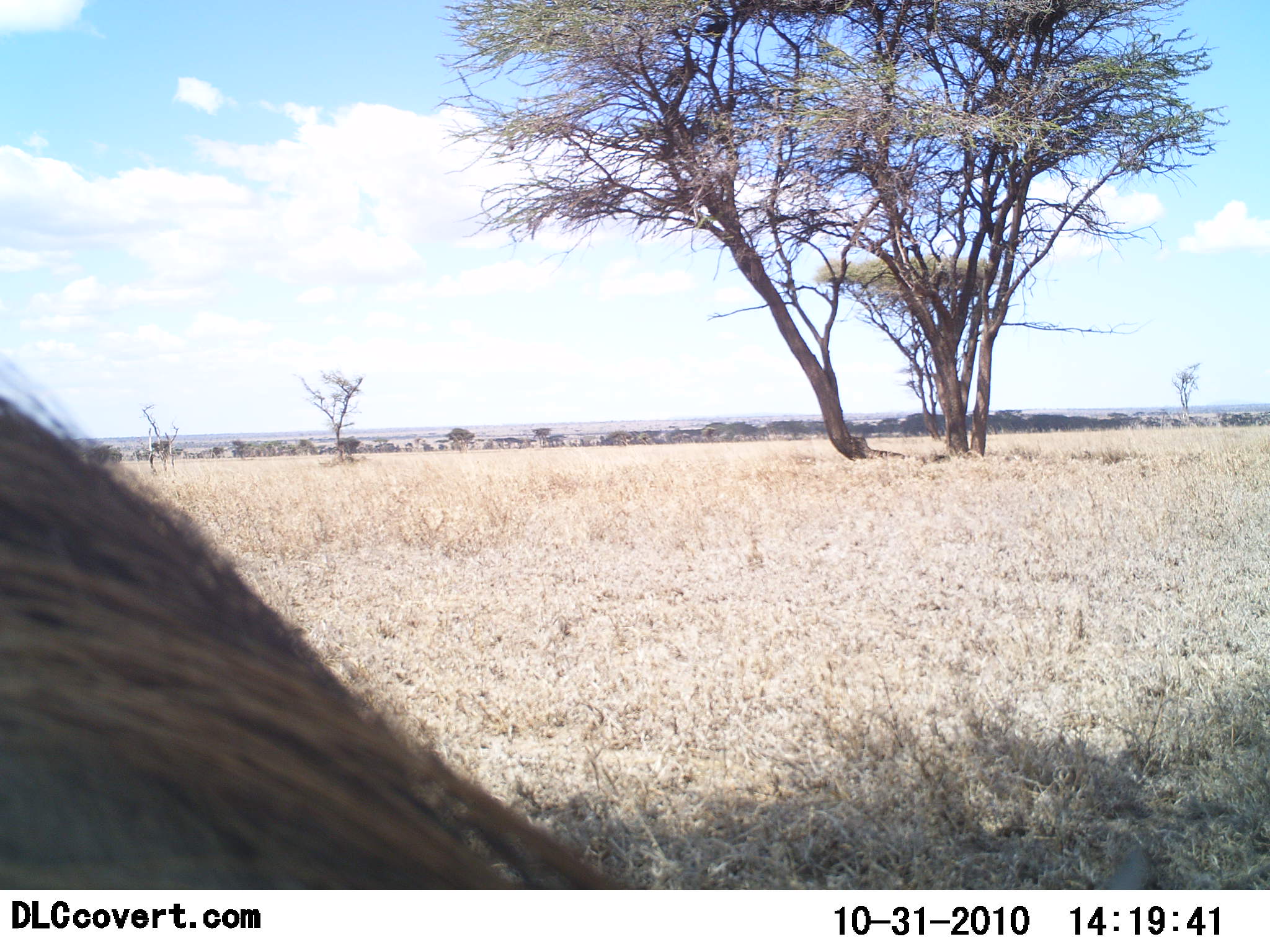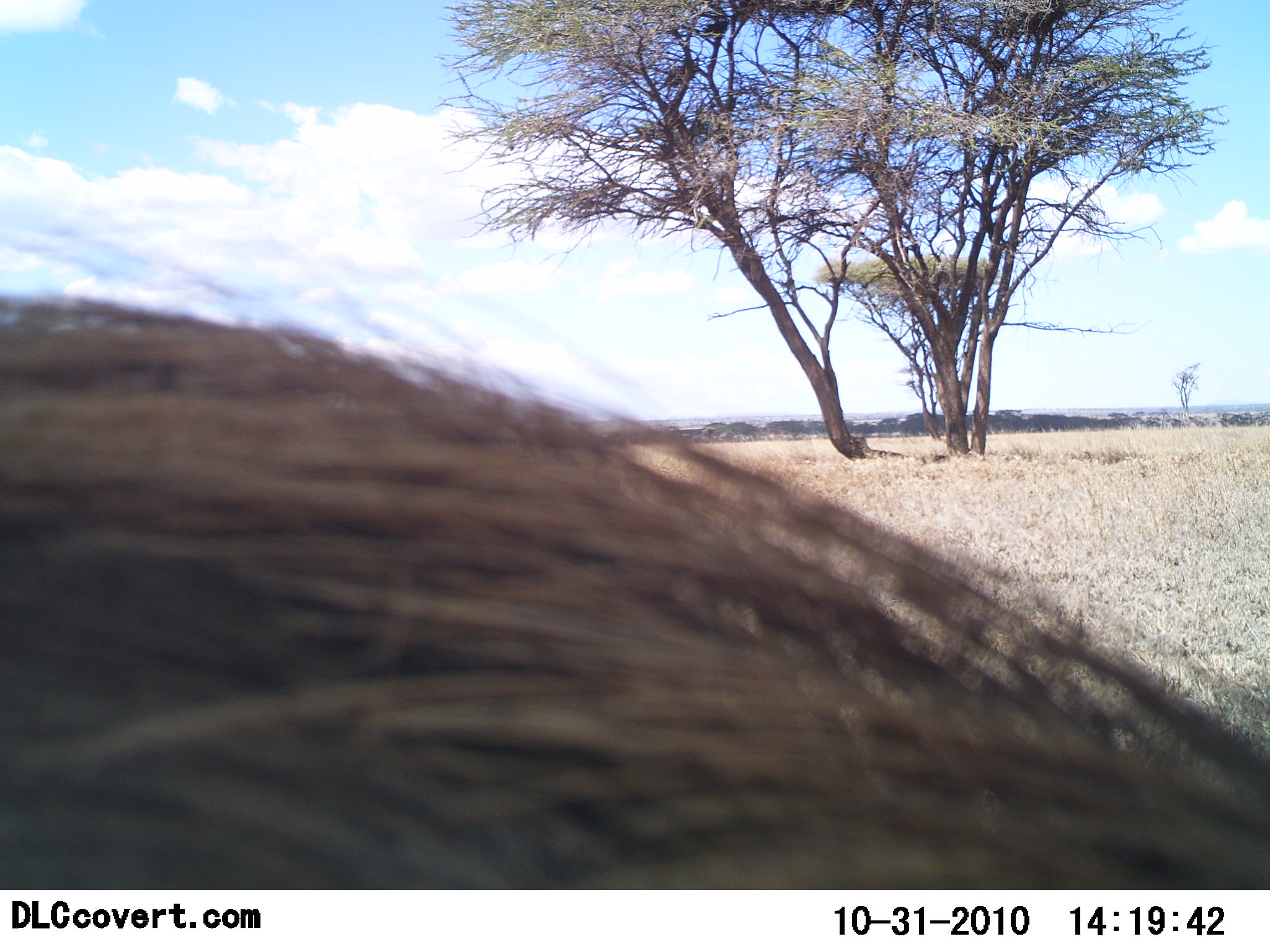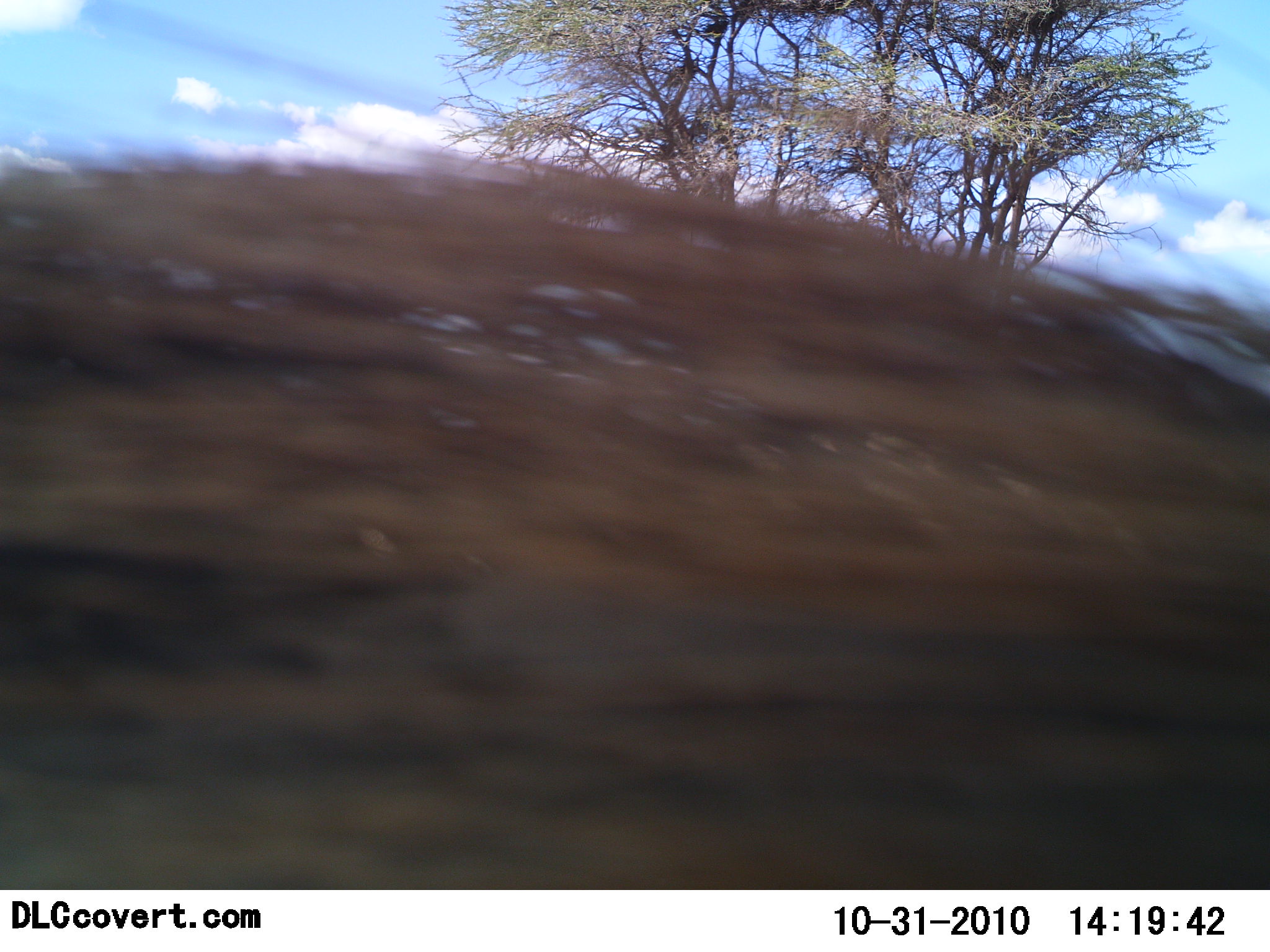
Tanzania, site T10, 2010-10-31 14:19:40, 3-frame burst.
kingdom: Animalia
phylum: Chordata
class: Mammalia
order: Artiodactyla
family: Suidae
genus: Phacochoerus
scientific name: Phacochoerus africanus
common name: warthog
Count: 1.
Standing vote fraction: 7%.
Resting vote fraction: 0%.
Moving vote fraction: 87%.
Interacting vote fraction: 7%.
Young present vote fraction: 0%.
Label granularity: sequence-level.